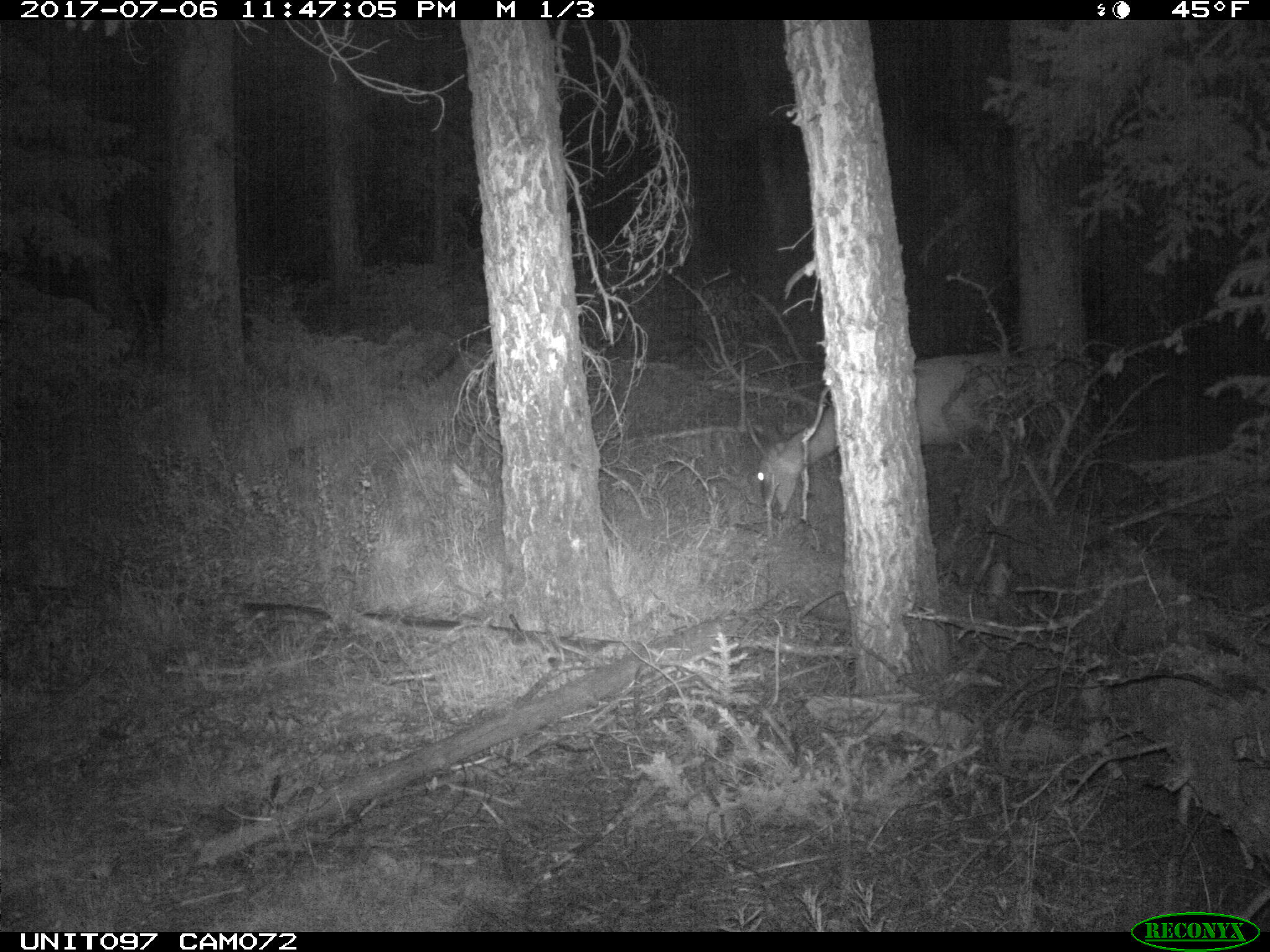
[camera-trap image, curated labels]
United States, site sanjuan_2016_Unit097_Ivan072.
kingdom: Animalia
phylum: Chordata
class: Mammalia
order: Artiodactyla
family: Cervidae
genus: Odocoileus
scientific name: Odocoileus hemionus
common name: mule deer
Odocoileus hemionus (mule deer).